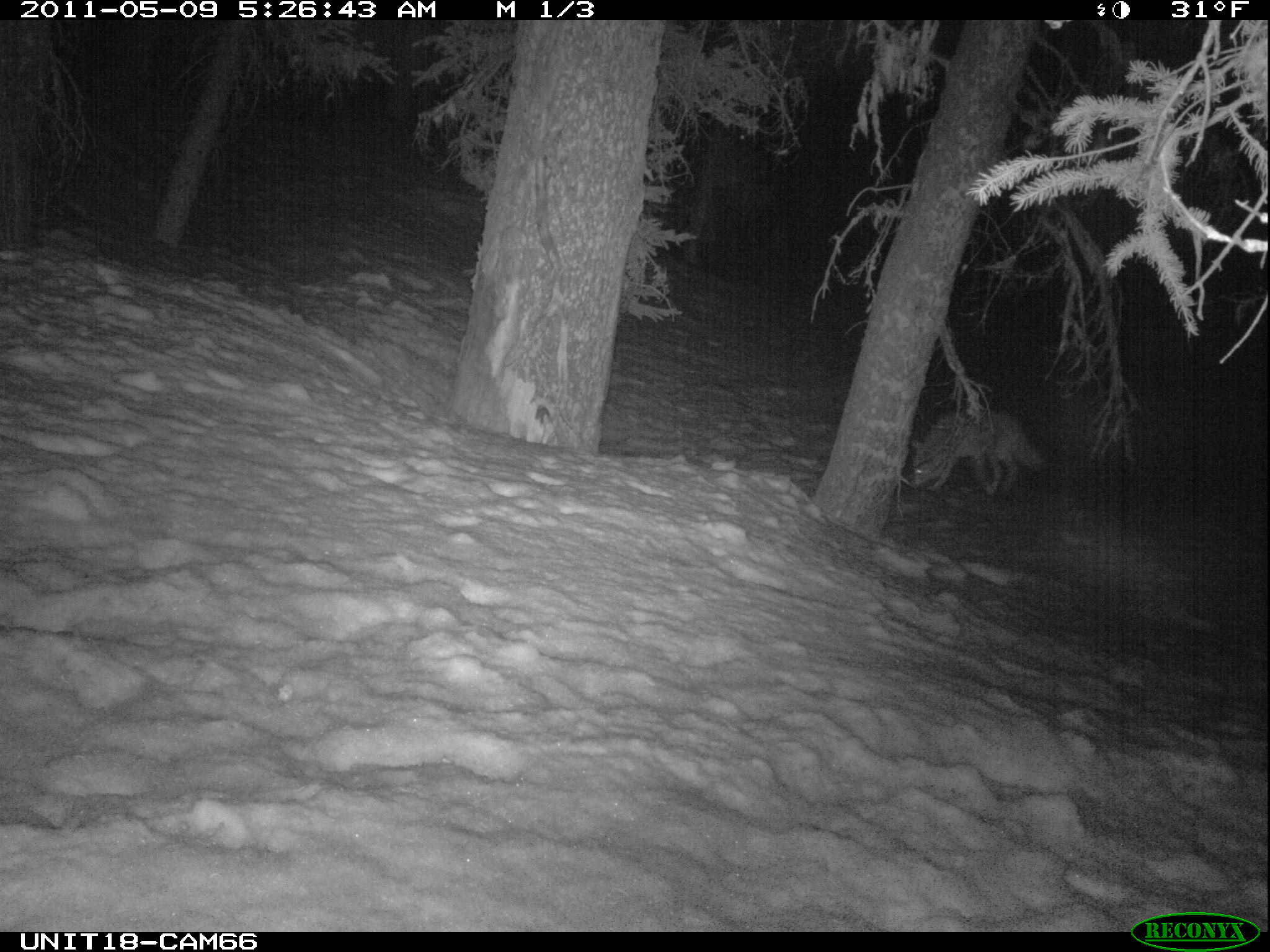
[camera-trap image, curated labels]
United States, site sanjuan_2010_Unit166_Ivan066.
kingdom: Animalia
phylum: Chordata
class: Mammalia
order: Carnivora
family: Canidae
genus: Canis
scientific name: Canis latrans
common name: coyote